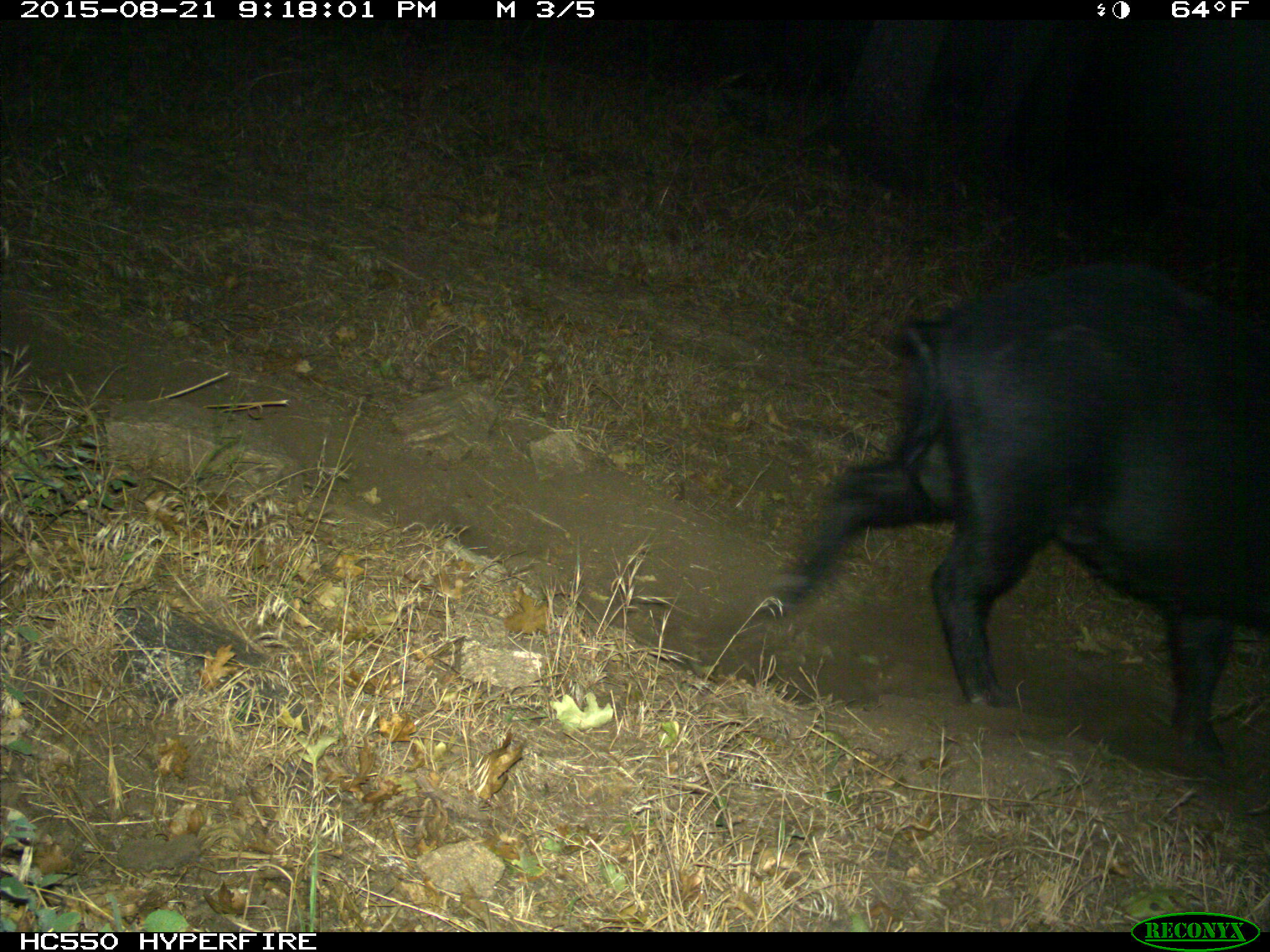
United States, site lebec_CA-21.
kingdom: Animalia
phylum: Chordata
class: Mammalia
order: Artiodactyla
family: Suidae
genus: Sus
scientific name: Sus scrofa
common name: wild boar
Sus scrofa (wild boar).